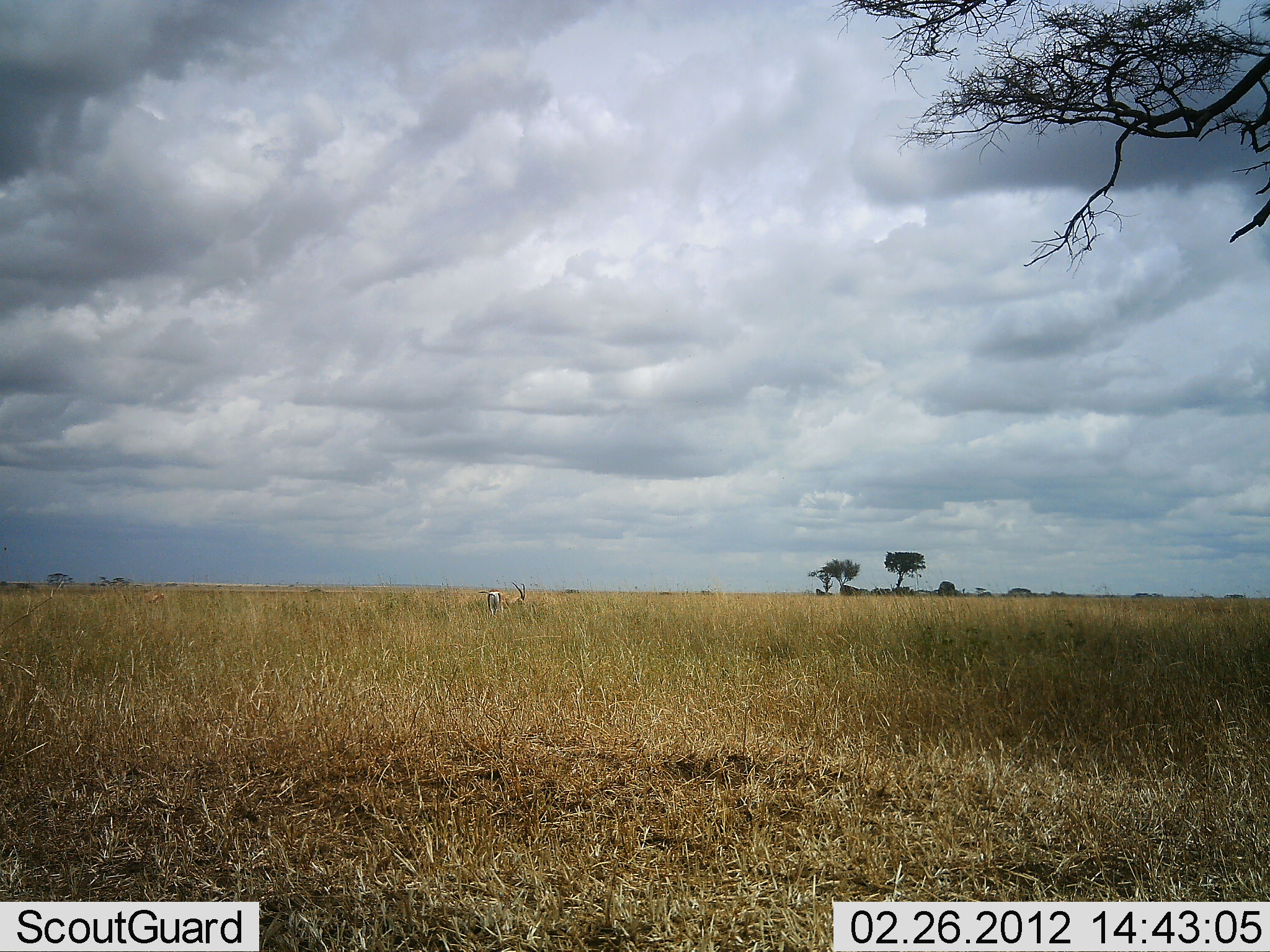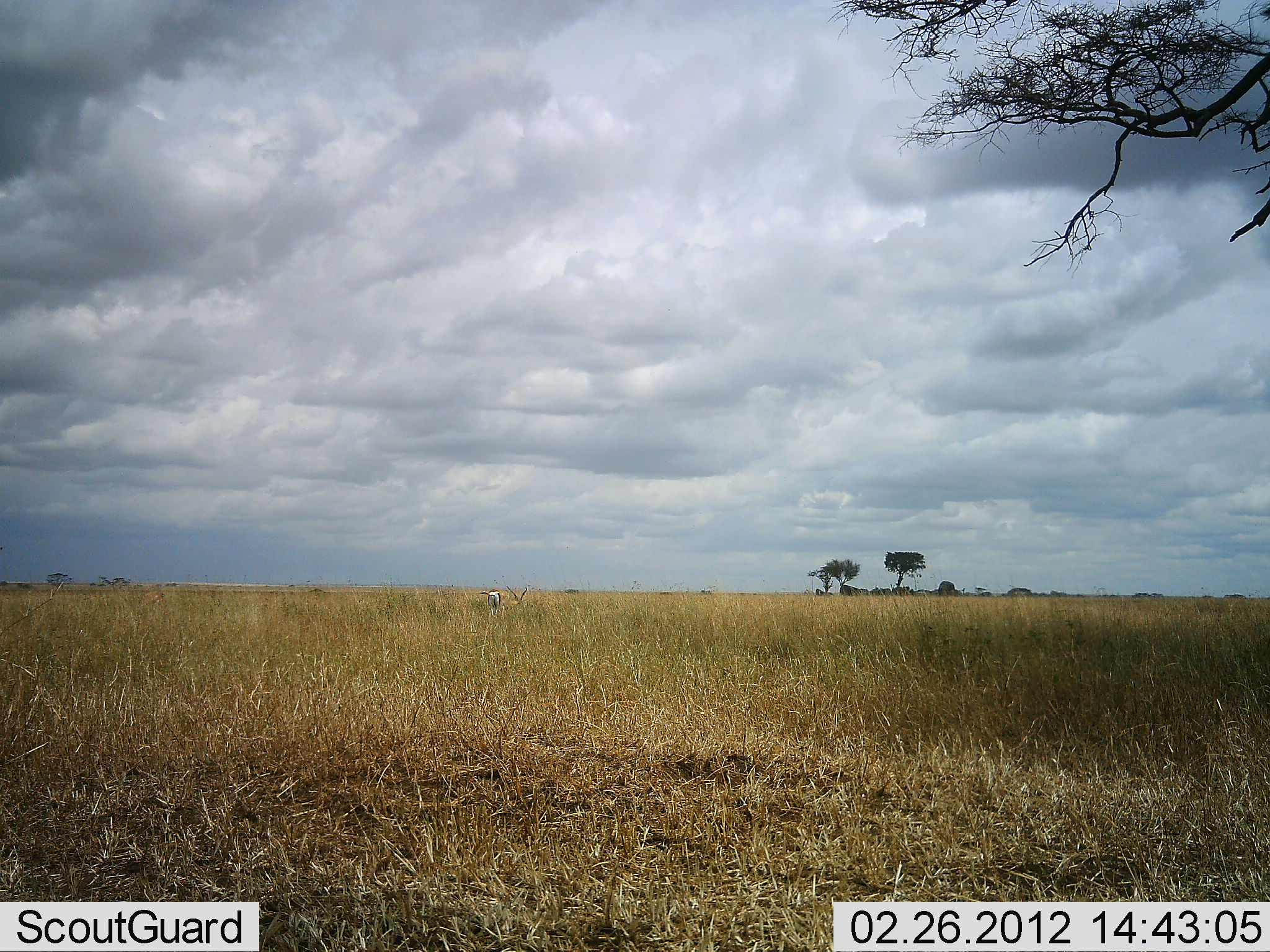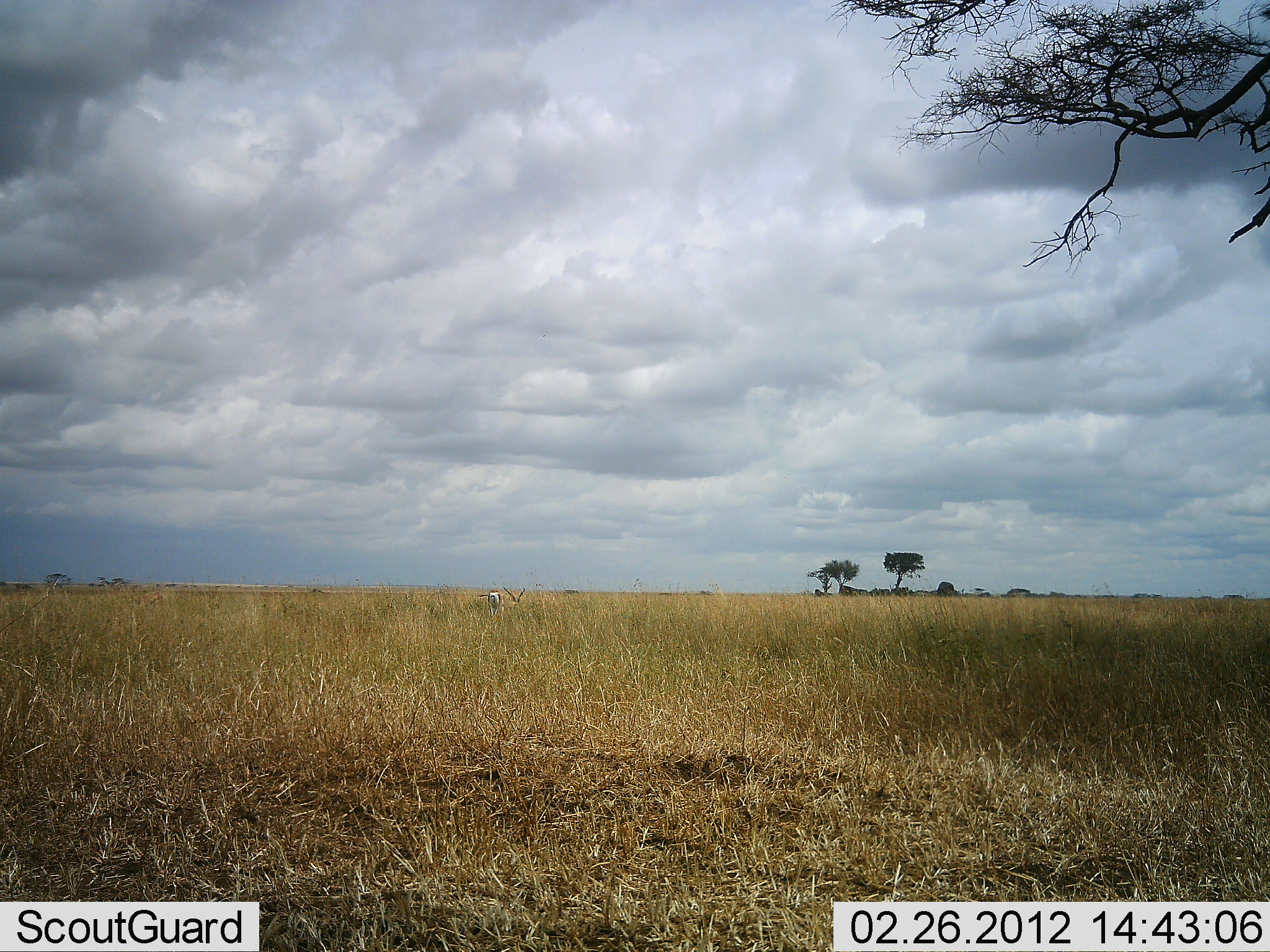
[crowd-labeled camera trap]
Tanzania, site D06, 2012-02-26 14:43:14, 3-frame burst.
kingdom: Animalia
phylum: Chordata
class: Mammalia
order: Artiodactyla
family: Bovidae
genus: Nanger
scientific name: Nanger granti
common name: grant's gazelle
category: gazellegrants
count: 2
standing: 36%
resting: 14%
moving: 0%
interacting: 0%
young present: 0%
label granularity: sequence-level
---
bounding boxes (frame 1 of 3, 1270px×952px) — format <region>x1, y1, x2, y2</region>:
animal: <region>479, 582, 526, 618</region>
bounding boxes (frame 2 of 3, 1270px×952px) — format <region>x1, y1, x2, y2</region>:
animal: <region>477, 584, 527, 617</region>; <region>139, 591, 165, 607</region>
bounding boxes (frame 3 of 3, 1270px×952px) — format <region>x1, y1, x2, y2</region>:
animal: <region>477, 586, 525, 617</region>; <region>135, 592, 166, 609</region>